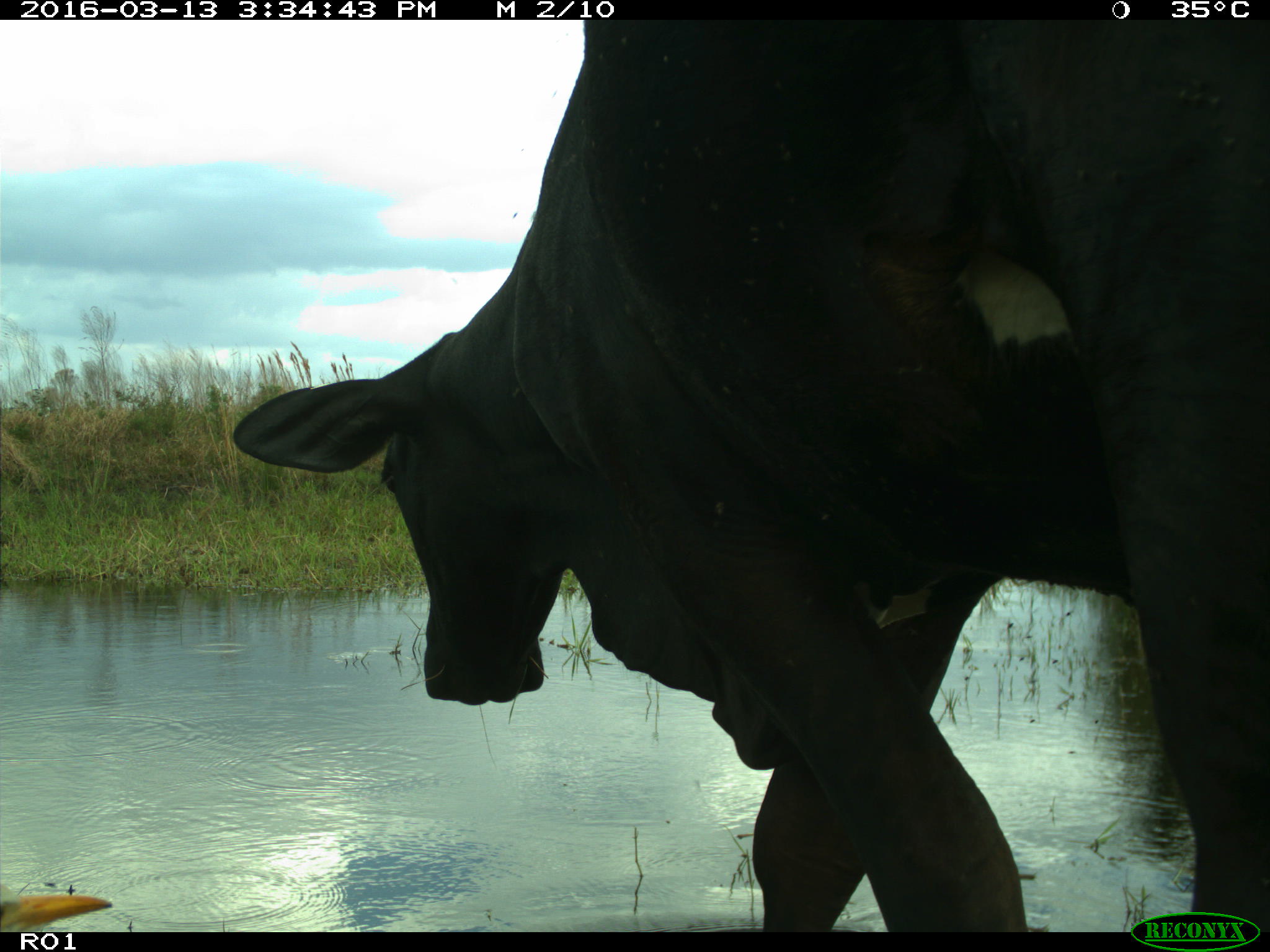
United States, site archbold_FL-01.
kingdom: Animalia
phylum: Chordata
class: Mammalia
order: Artiodactyla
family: Bovidae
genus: Bos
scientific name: Bos taurus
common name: domestic cow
Bos taurus (domestic cow).